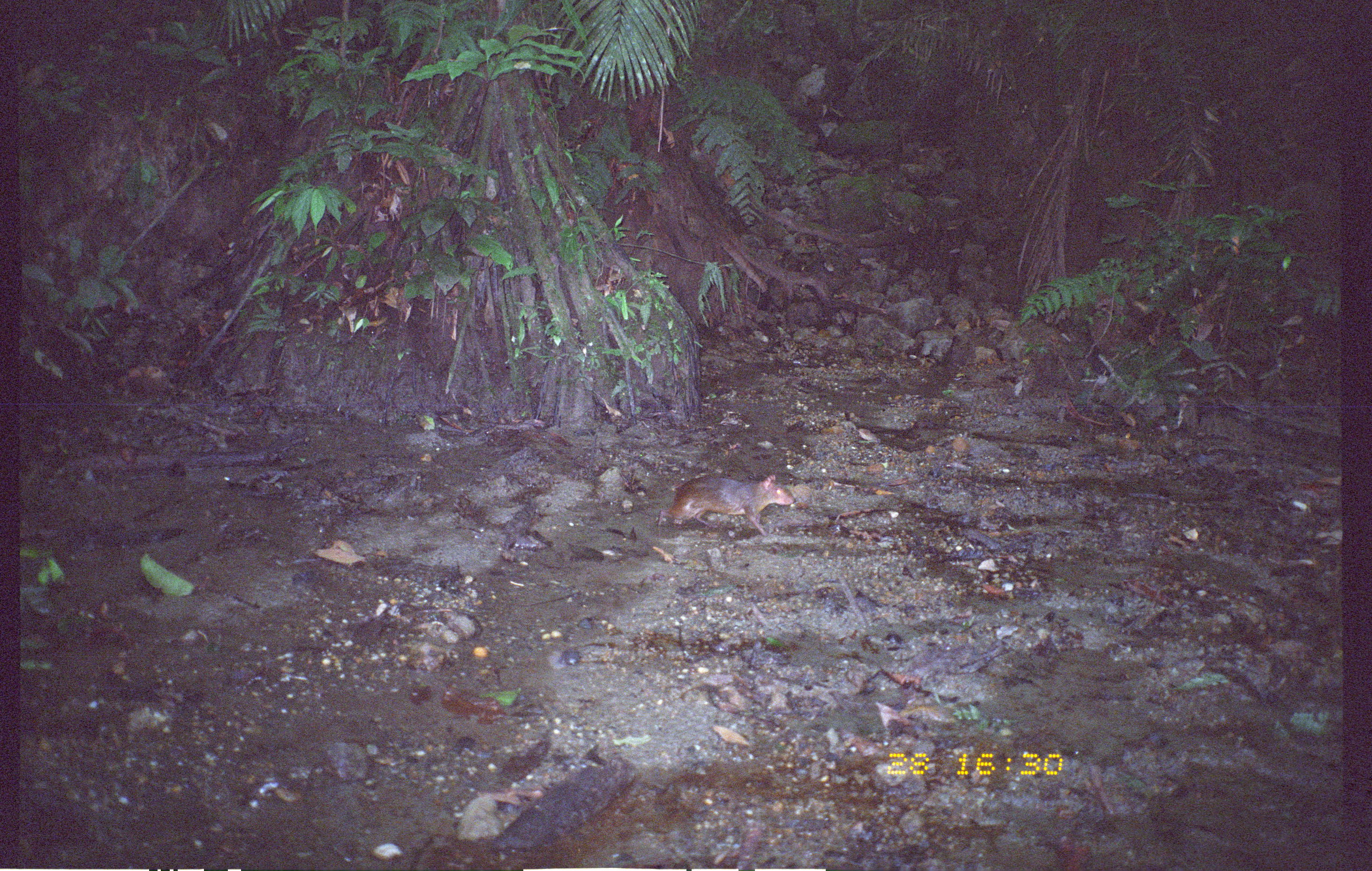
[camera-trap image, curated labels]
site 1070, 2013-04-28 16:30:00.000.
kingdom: Animalia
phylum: Chordata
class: Mammalia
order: Rodentia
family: Dasyproctidae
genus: Myoprocta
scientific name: Myoprocta pratti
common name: green acouchi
Myoprocta pratti (green acouchi).